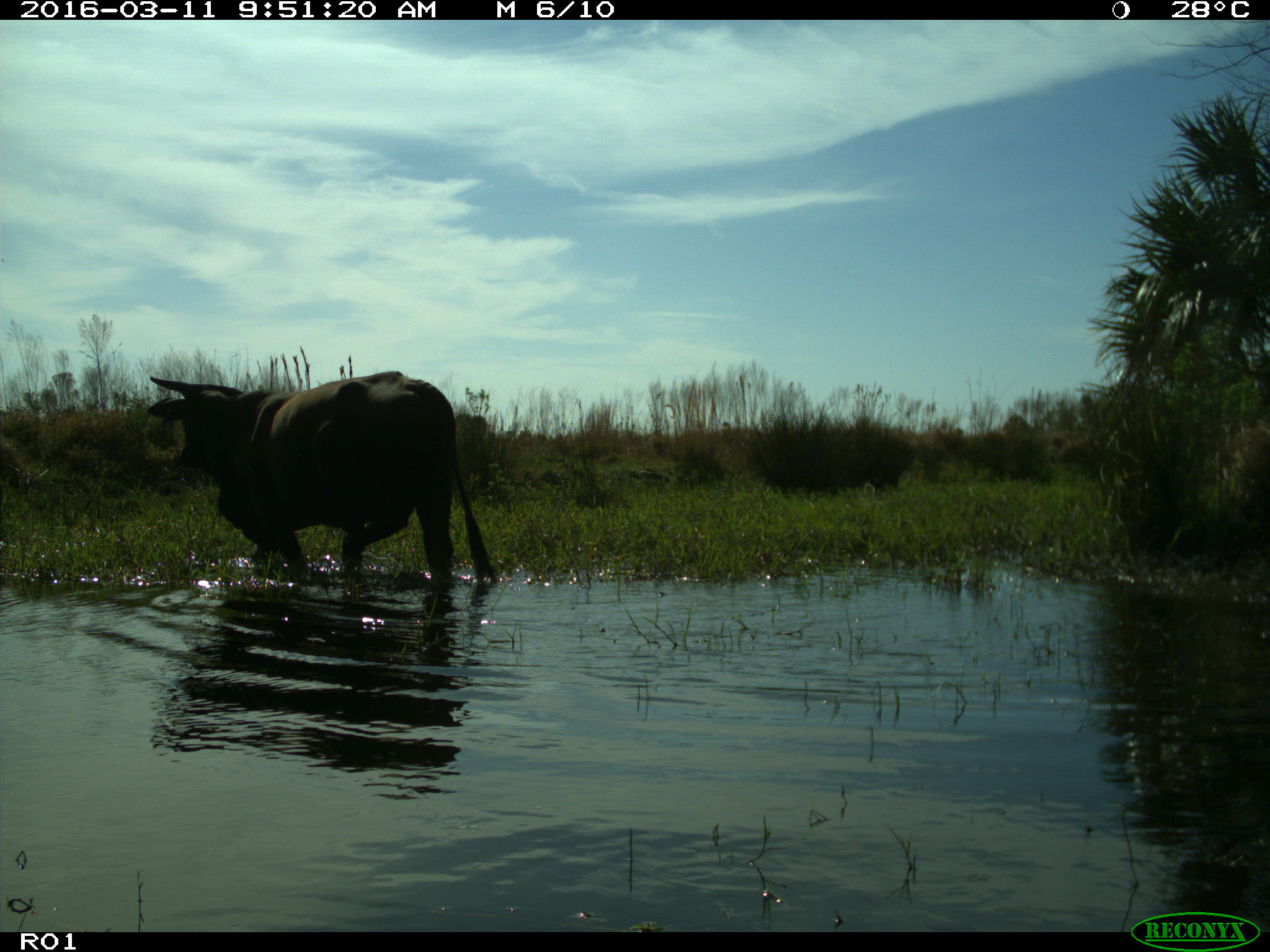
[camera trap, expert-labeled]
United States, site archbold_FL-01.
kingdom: Animalia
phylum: Chordata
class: Mammalia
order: Artiodactyla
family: Bovidae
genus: Bos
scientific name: Bos taurus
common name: domestic cow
Bos taurus (domestic cow).